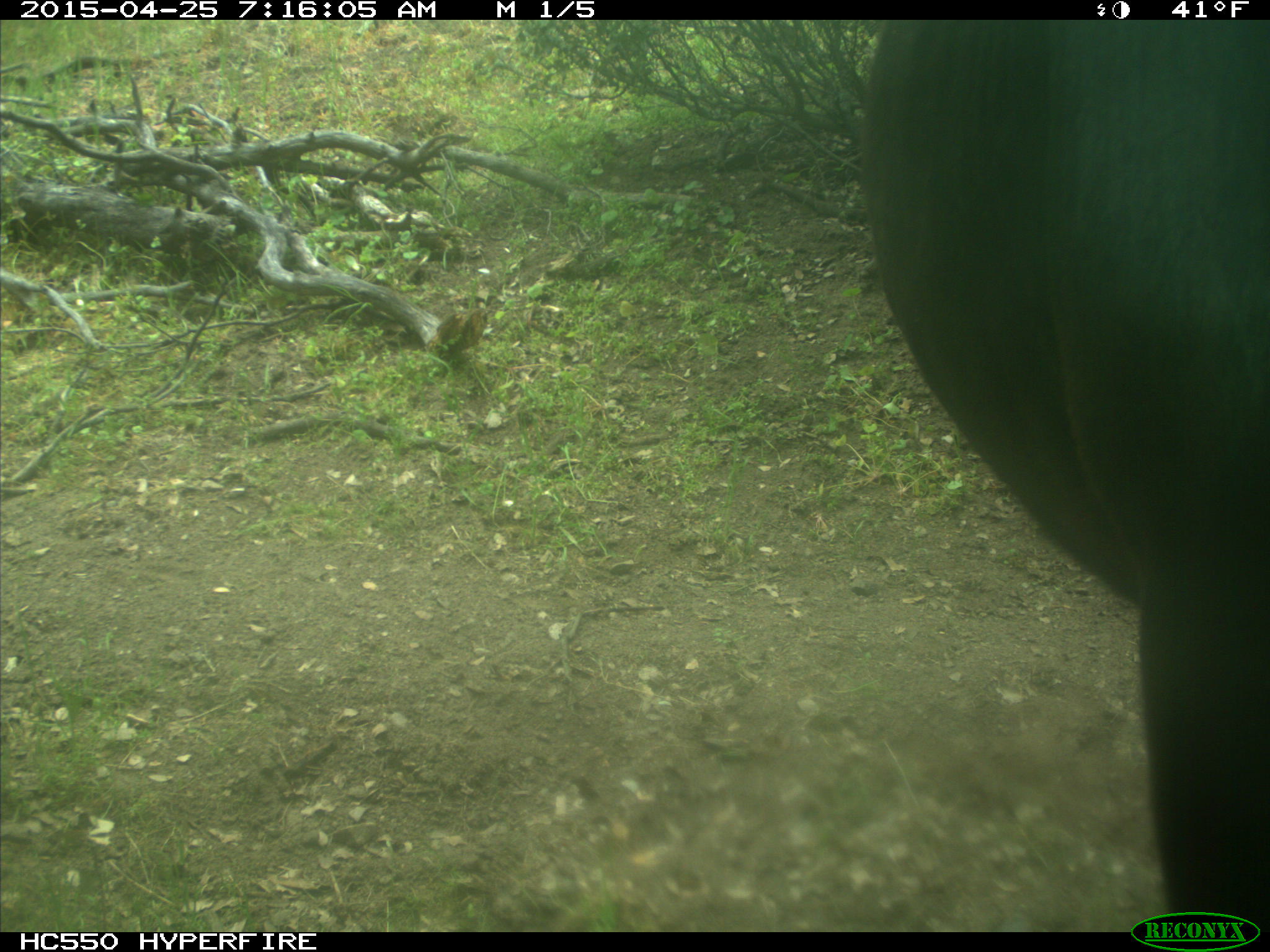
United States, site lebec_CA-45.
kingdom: Animalia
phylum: Chordata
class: Mammalia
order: Artiodactyla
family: Bovidae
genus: Bos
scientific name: Bos taurus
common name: domestic cow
Bos taurus (domestic cow).